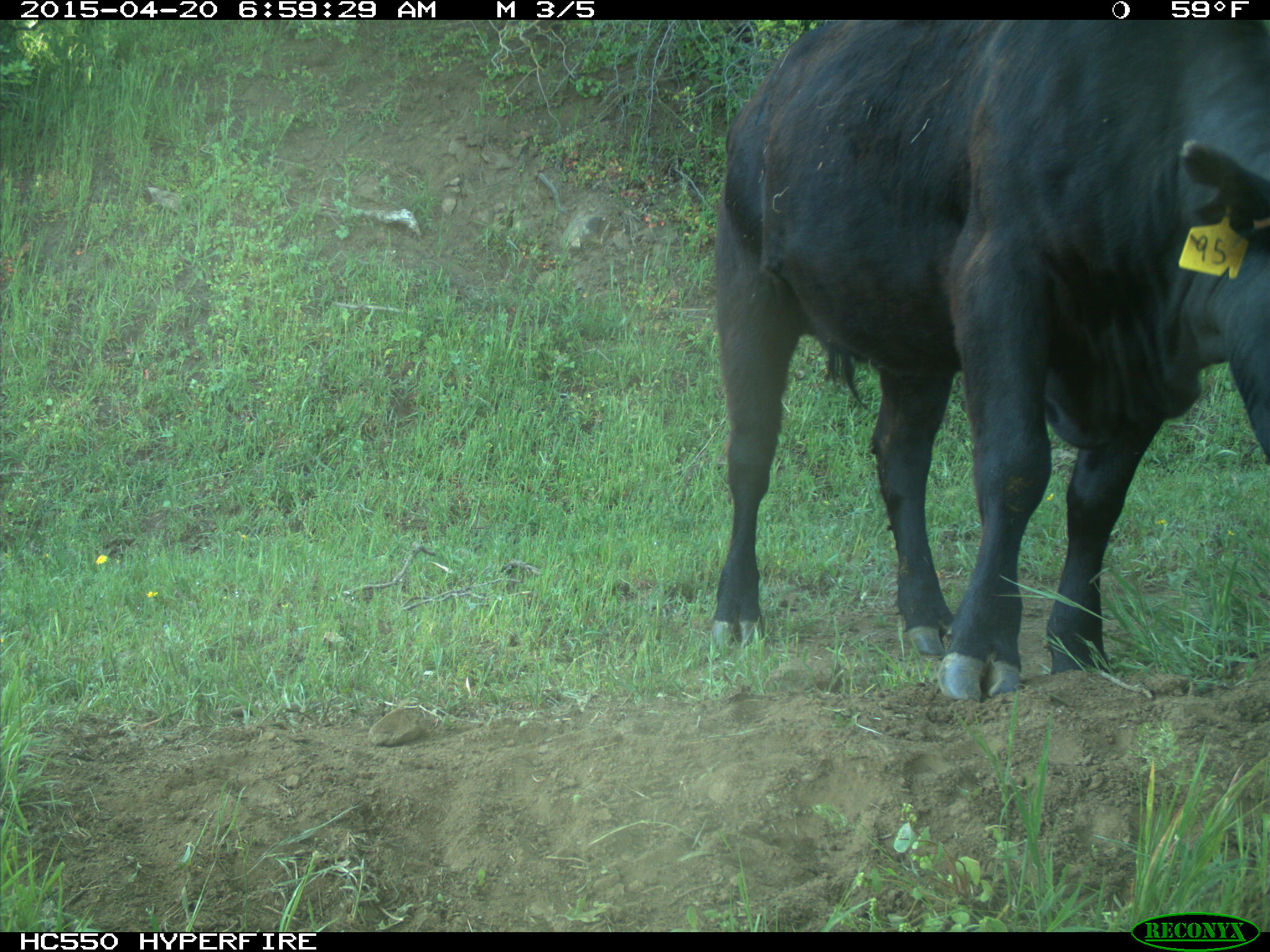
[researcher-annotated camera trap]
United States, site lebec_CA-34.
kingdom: Animalia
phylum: Chordata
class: Mammalia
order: Artiodactyla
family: Bovidae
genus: Bos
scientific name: Bos taurus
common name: domestic cow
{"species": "Bos taurus (domestic cow)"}